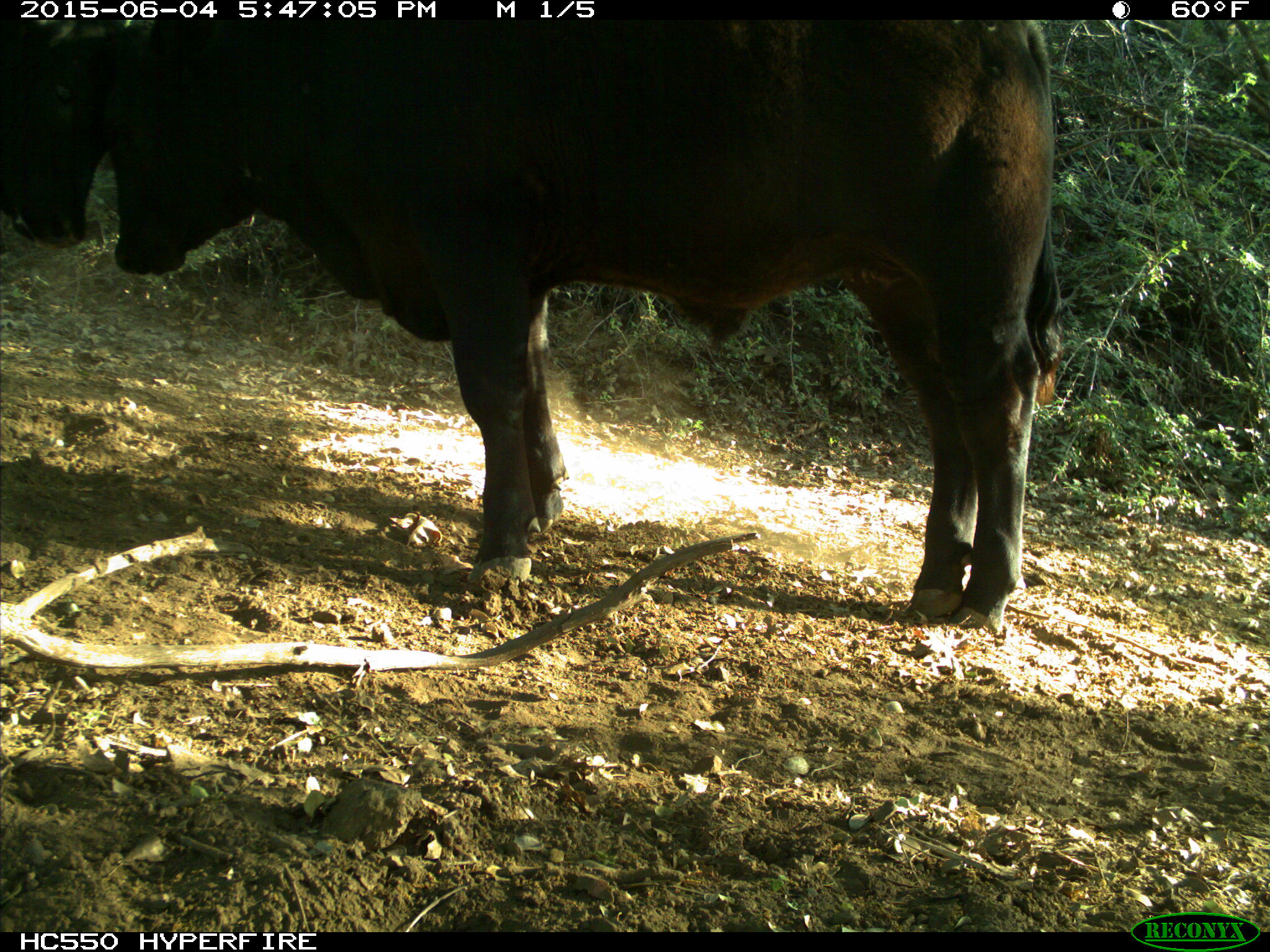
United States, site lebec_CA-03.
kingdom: Animalia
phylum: Chordata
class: Mammalia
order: Artiodactyla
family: Bovidae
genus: Bos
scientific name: Bos taurus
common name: domestic cow